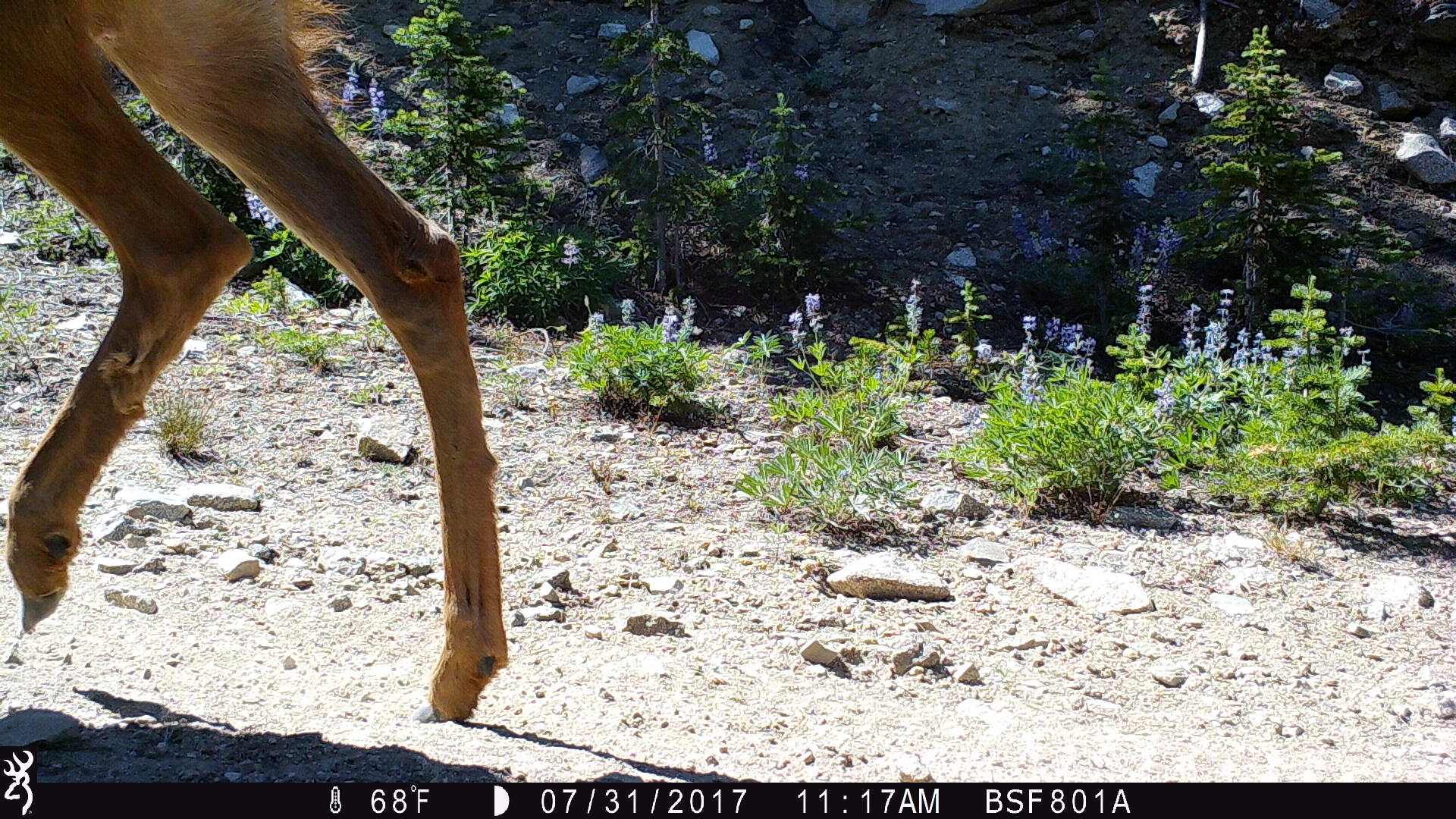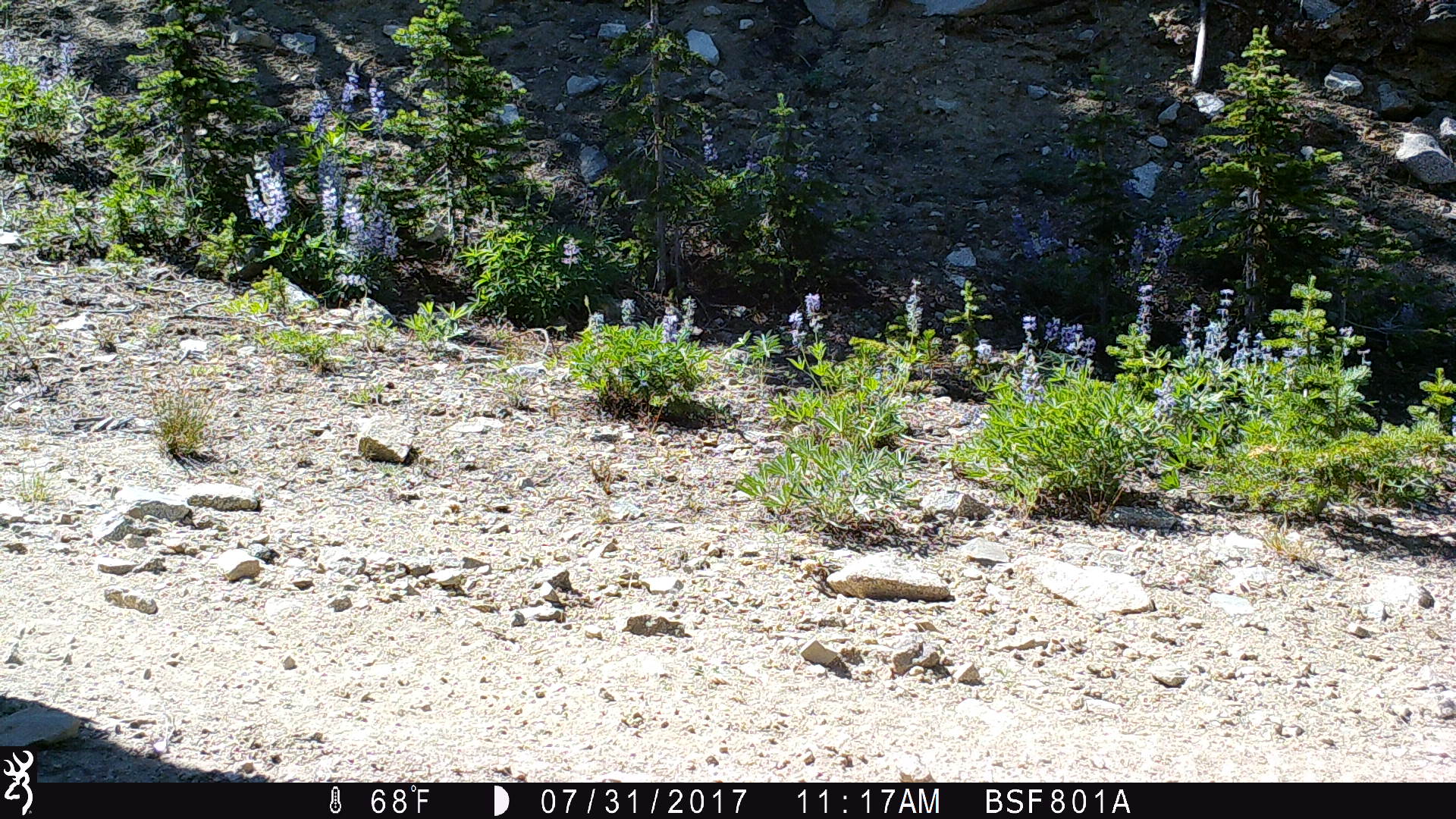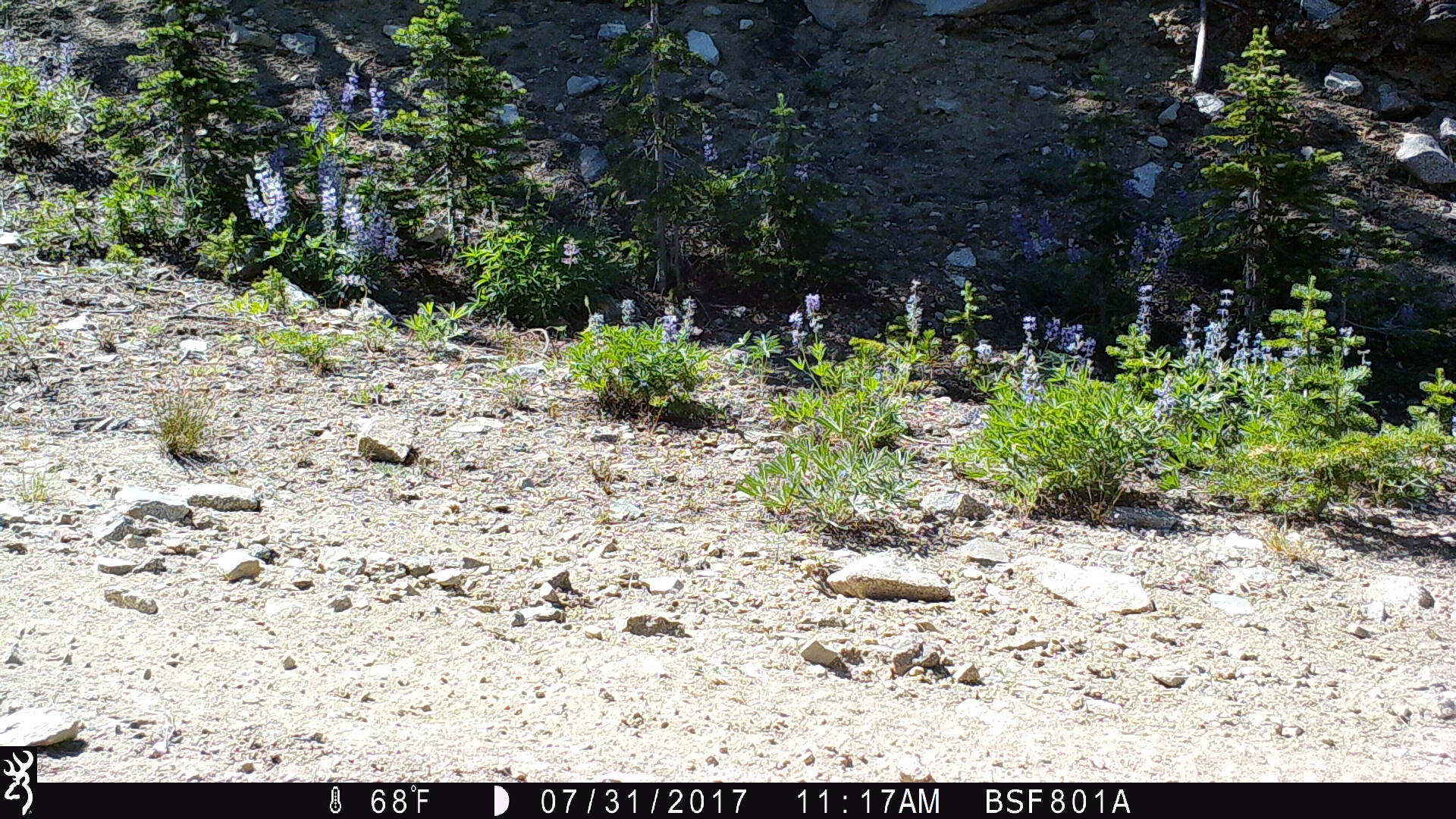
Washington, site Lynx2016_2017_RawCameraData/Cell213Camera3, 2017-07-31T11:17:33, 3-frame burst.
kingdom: Animalia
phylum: Chordata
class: Mammalia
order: Artiodactyla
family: Cervidae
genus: Odocoileus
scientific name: Odocoileus hemionus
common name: mule deer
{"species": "Odocoileus hemionus (mule deer)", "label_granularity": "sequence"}